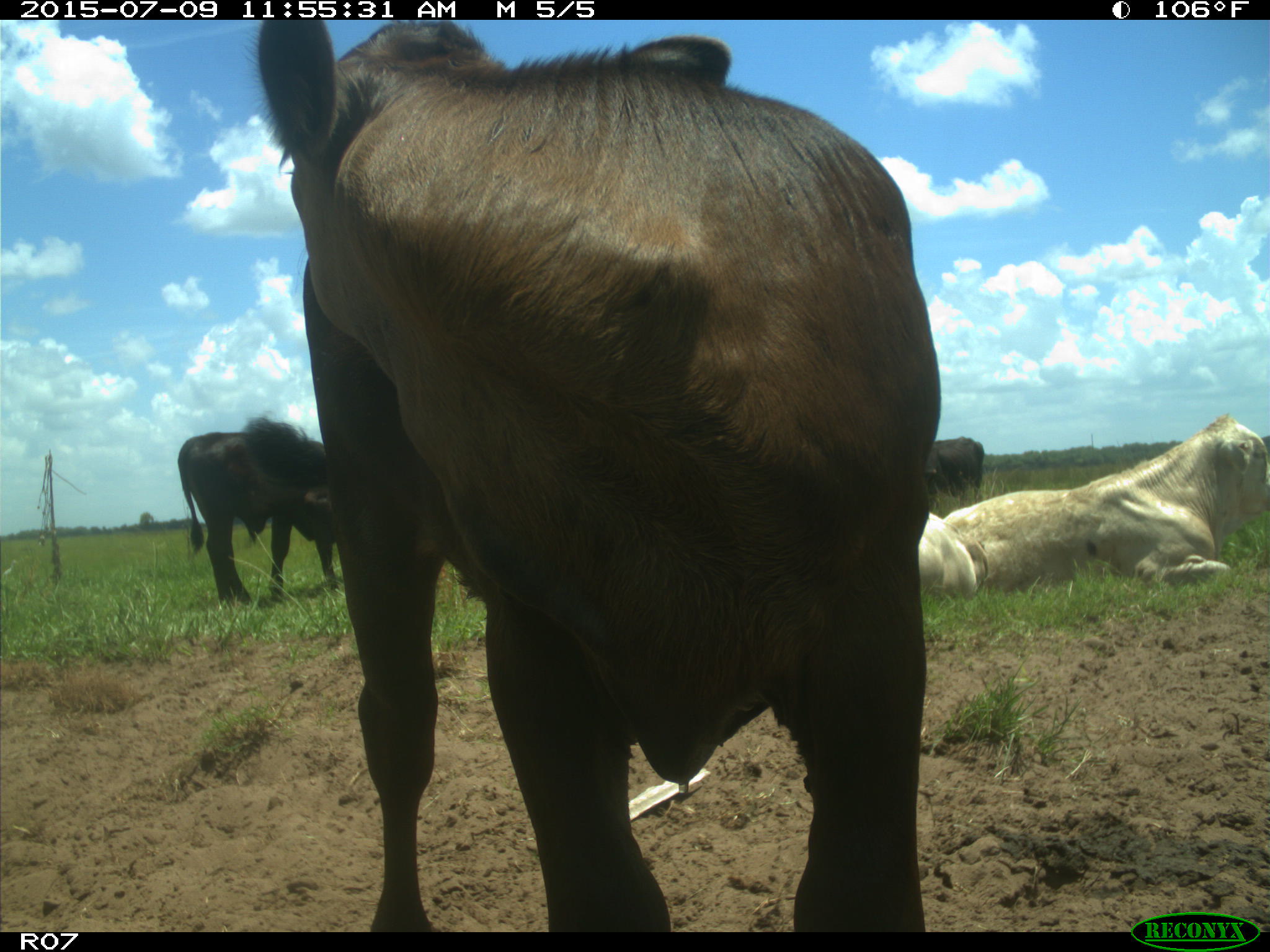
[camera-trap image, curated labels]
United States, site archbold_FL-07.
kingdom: Animalia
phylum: Chordata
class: Mammalia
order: Artiodactyla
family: Bovidae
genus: Bos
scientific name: Bos taurus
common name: domestic cow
Bos taurus (domestic cow).